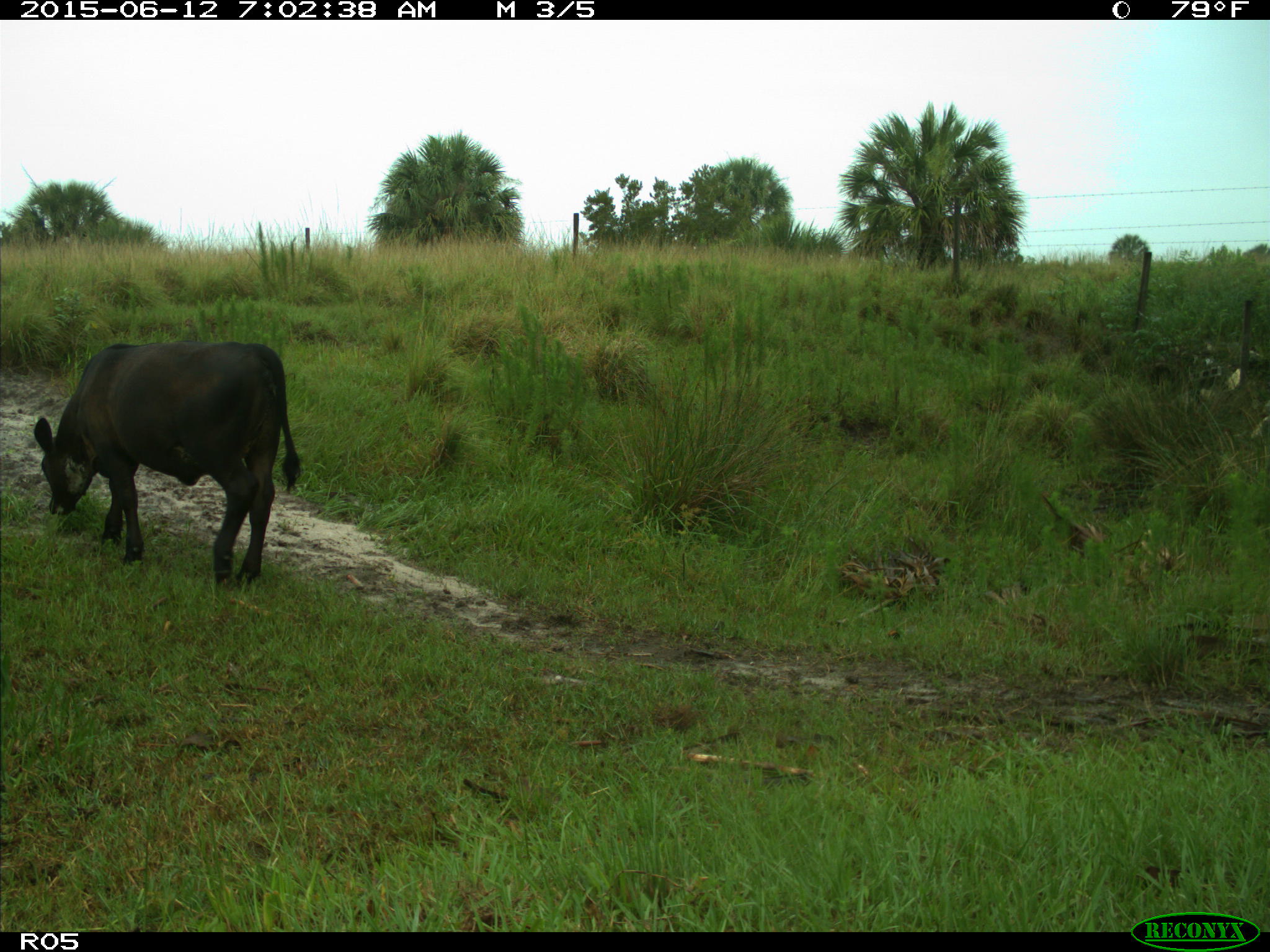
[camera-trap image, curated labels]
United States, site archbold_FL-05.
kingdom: Animalia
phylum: Chordata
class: Mammalia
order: Artiodactyla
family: Bovidae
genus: Bos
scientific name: Bos taurus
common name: domestic cow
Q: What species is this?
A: Bos taurus (domestic cow).